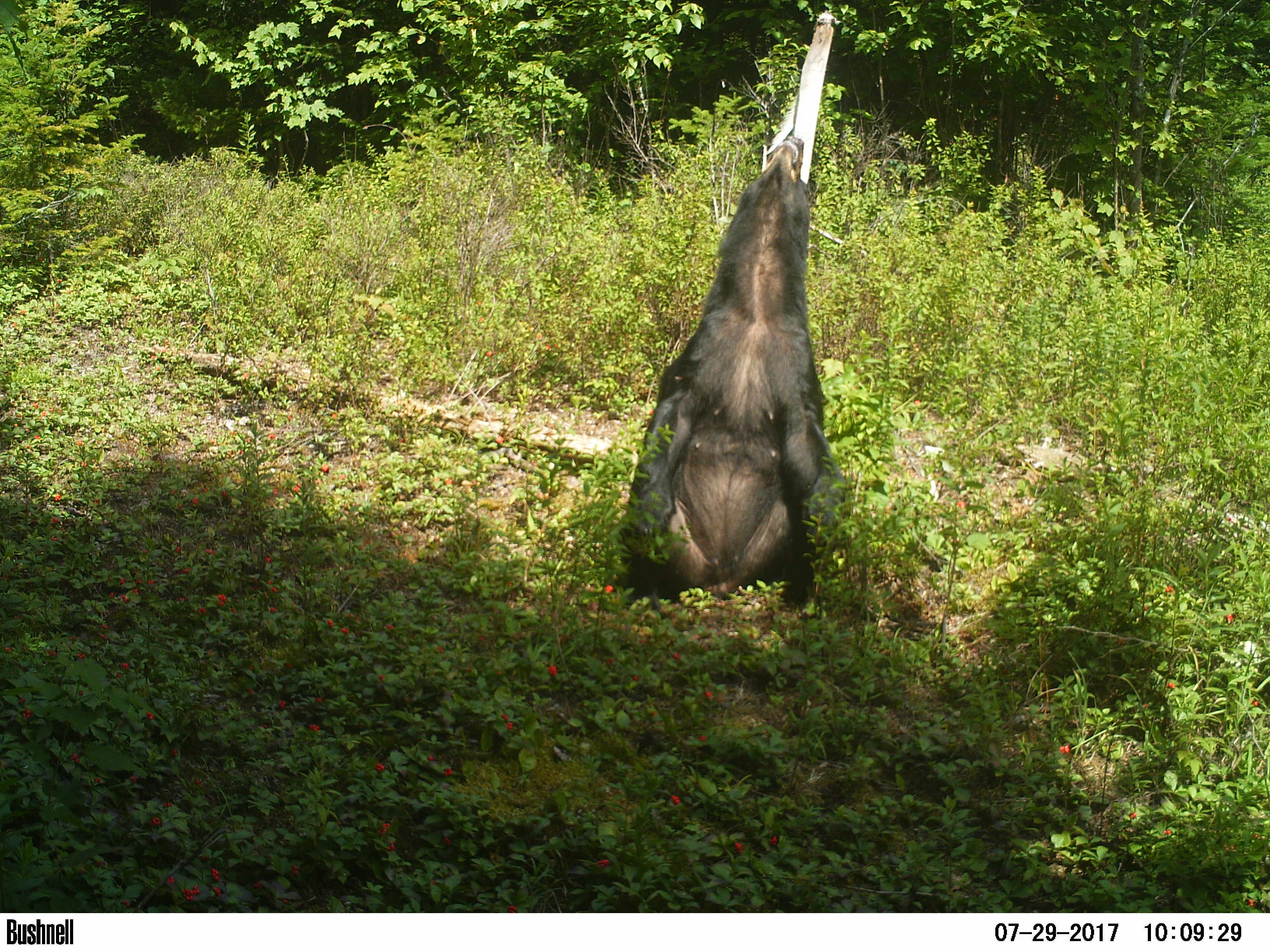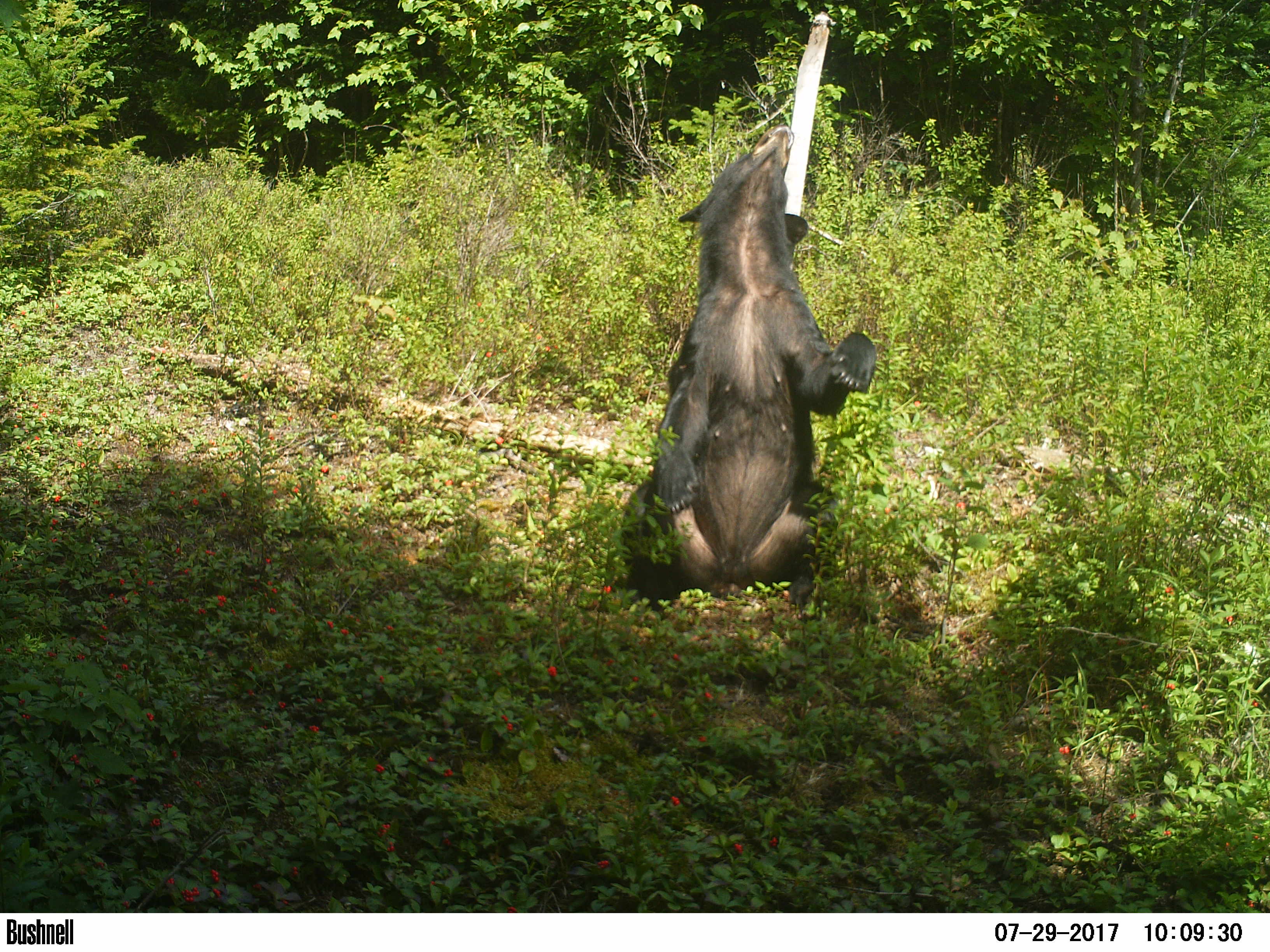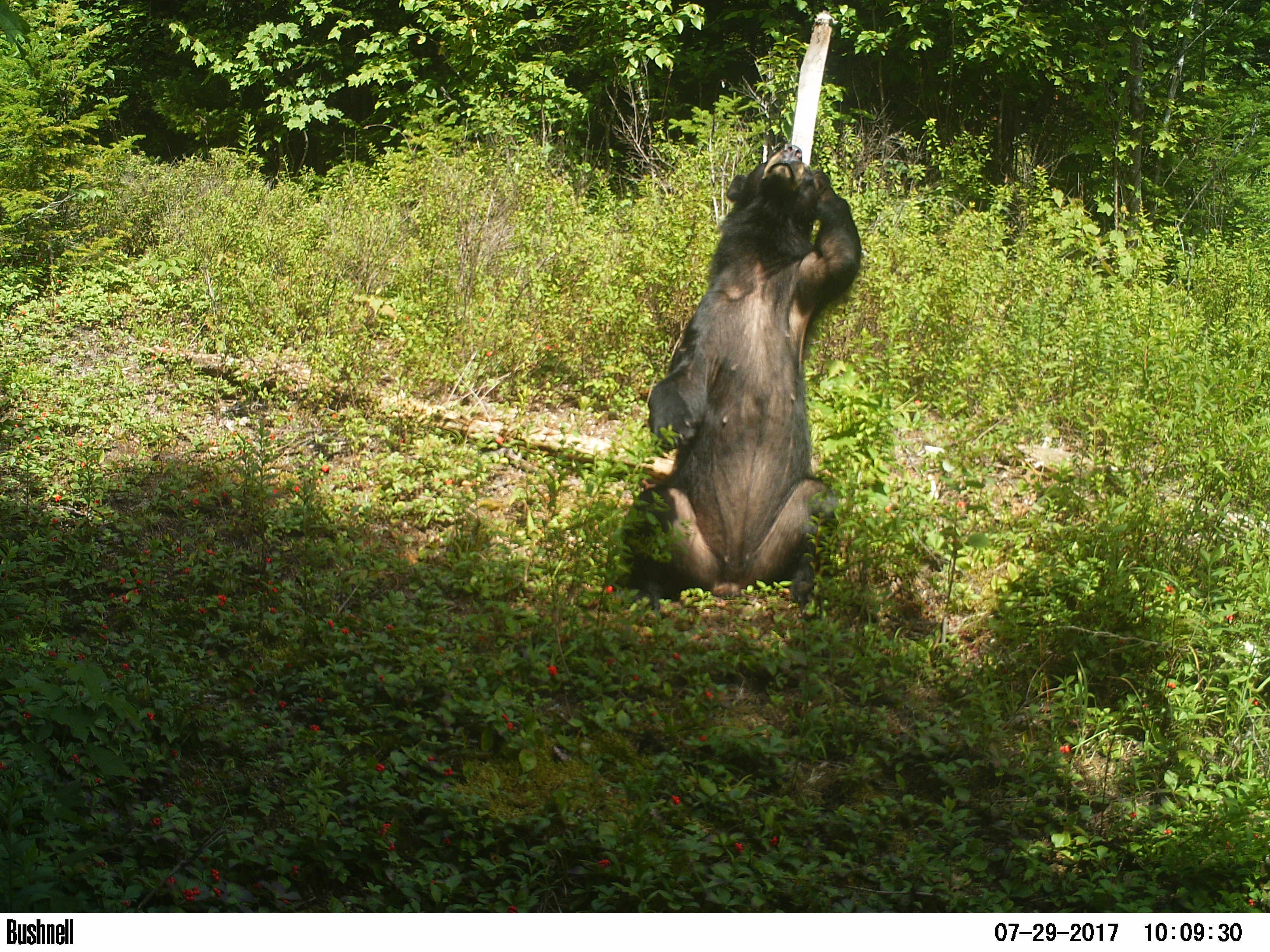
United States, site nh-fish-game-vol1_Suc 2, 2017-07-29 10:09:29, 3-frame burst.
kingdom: Animalia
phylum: Chordata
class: Mammalia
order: Carnivora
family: Ursidae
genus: Ursus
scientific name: Ursus americanus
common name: black bear